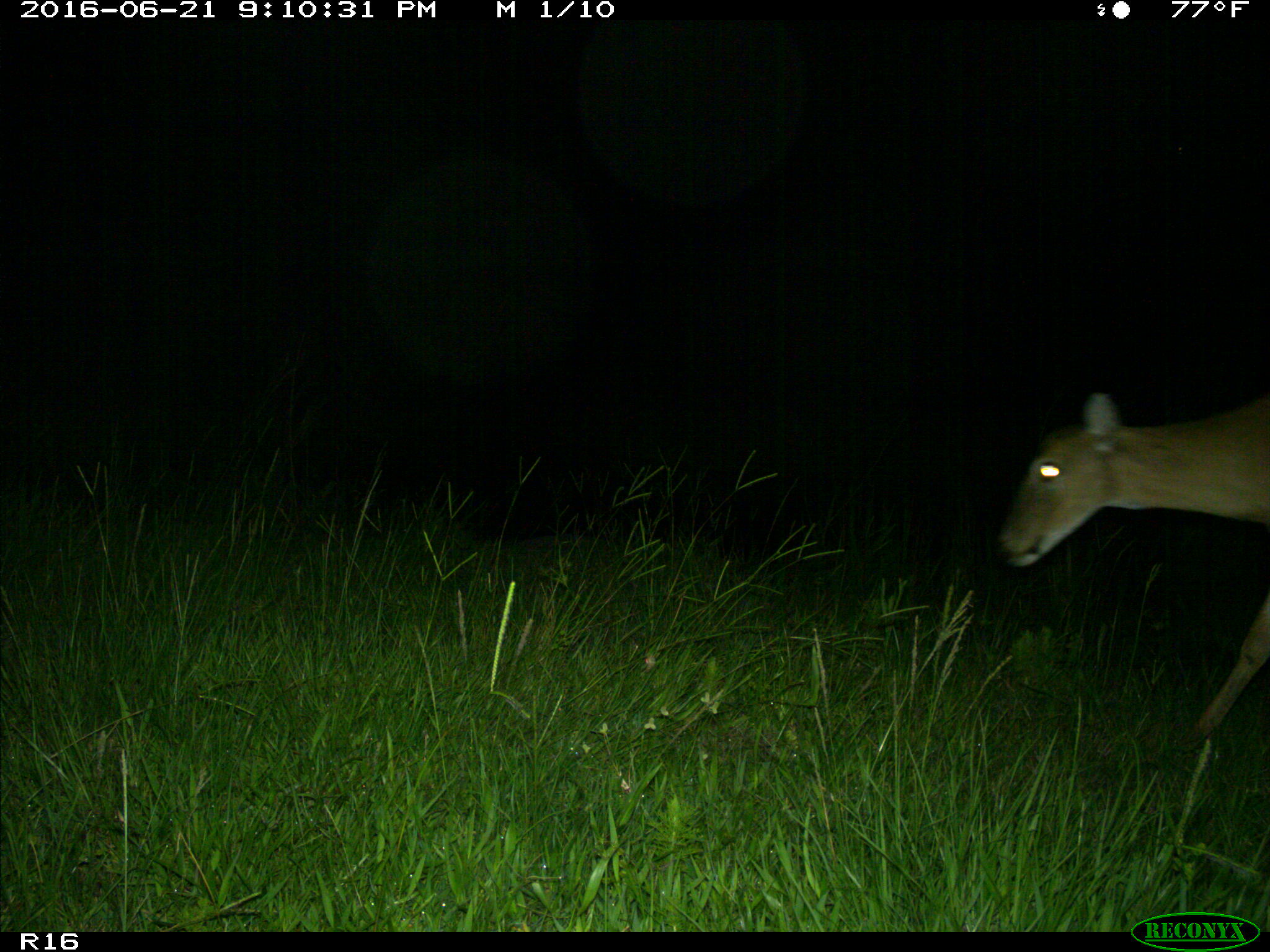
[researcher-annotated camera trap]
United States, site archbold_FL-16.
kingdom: Animalia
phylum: Chordata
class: Mammalia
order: Artiodactyla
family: Cervidae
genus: Odocoileus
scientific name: Odocoileus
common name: deer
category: unidentified deer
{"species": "unidentified deer (deer) (Odocoileus)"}